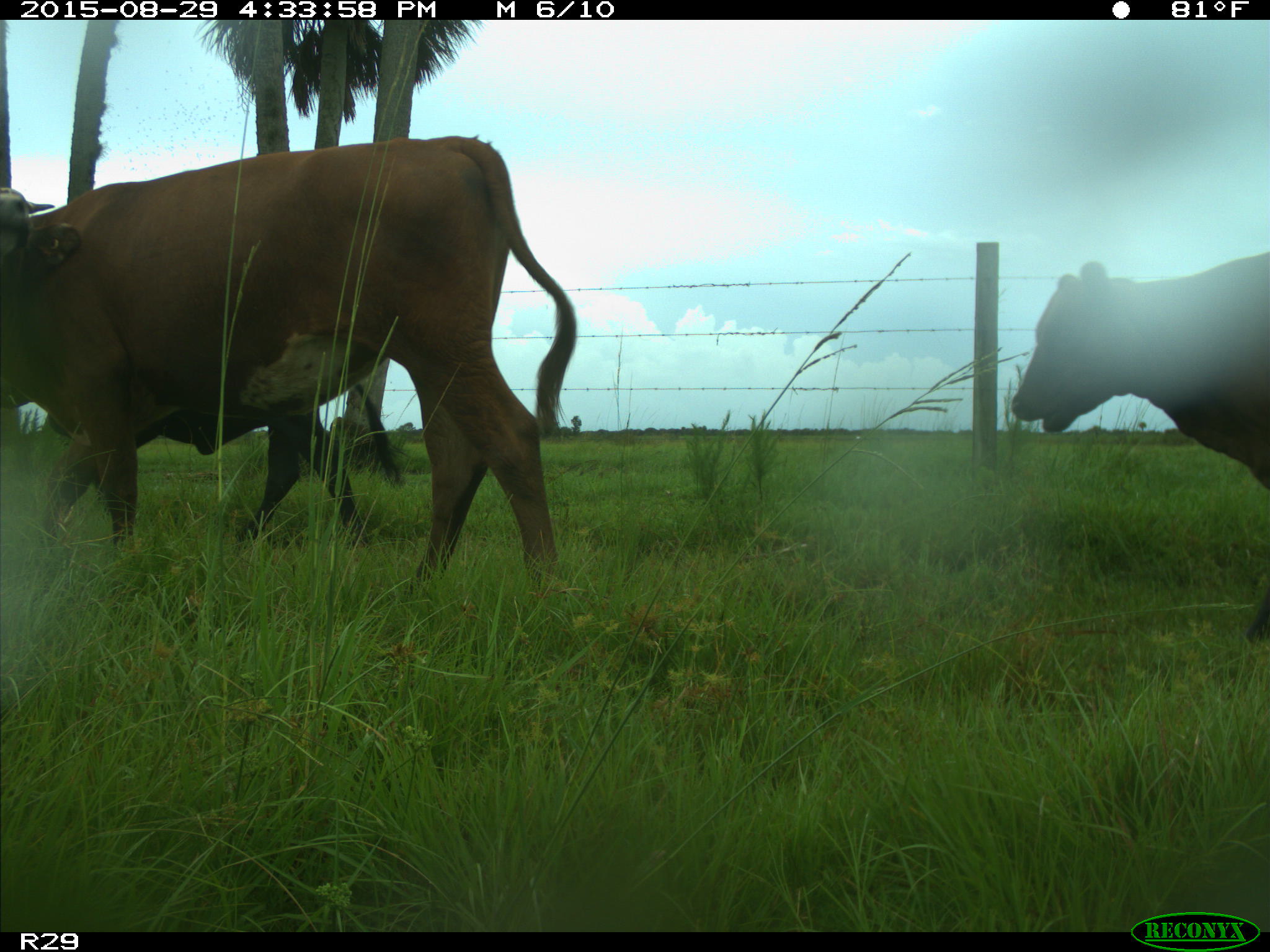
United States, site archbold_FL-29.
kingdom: Animalia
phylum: Chordata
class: Mammalia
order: Artiodactyla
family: Bovidae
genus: Bos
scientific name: Bos taurus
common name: domestic cow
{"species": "Bos taurus (domestic cow)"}